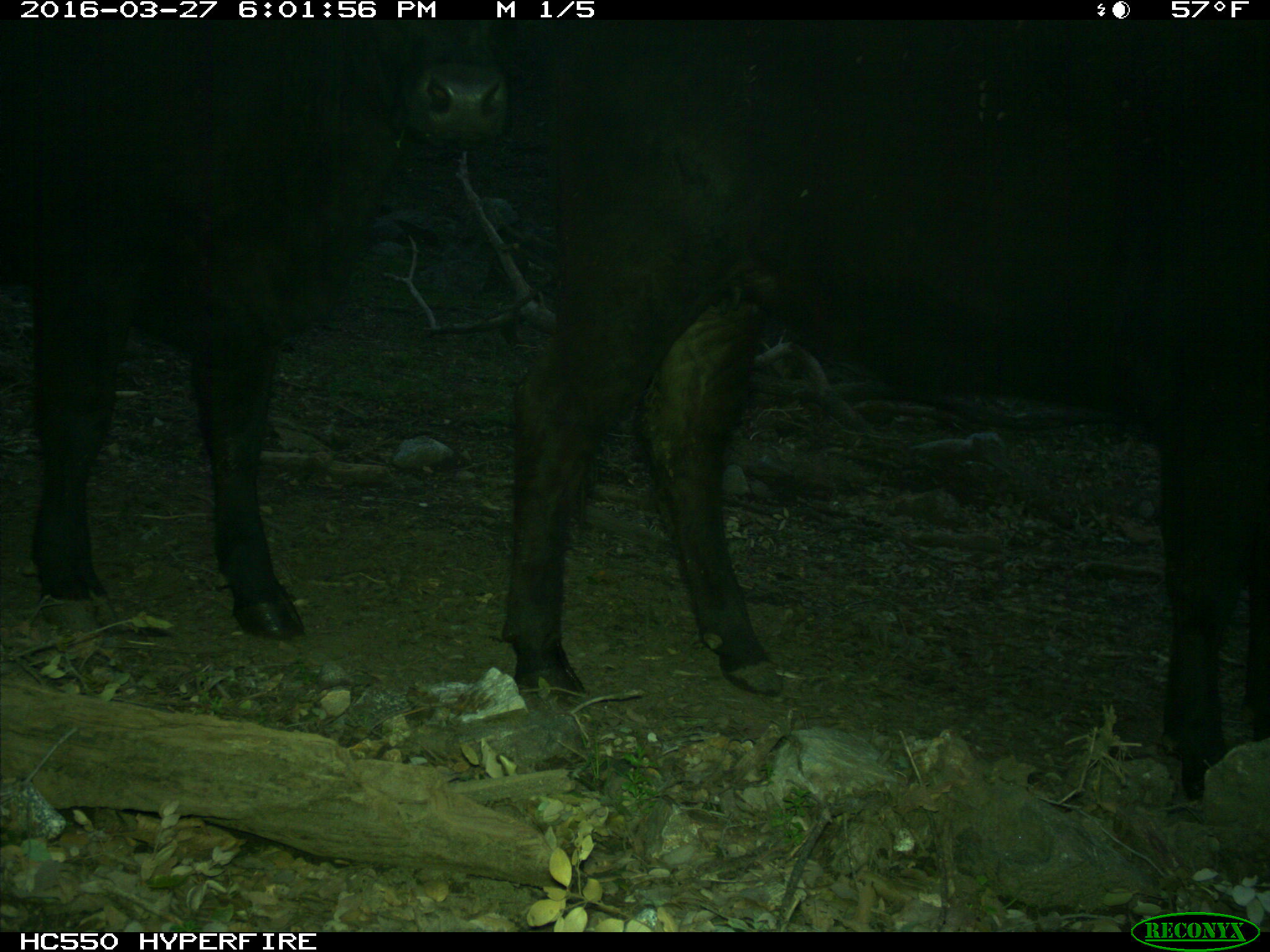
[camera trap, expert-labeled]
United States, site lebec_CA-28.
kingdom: Animalia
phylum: Chordata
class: Mammalia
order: Artiodactyla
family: Bovidae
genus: Bos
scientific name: Bos taurus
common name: domestic cow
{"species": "Bos taurus (domestic cow)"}